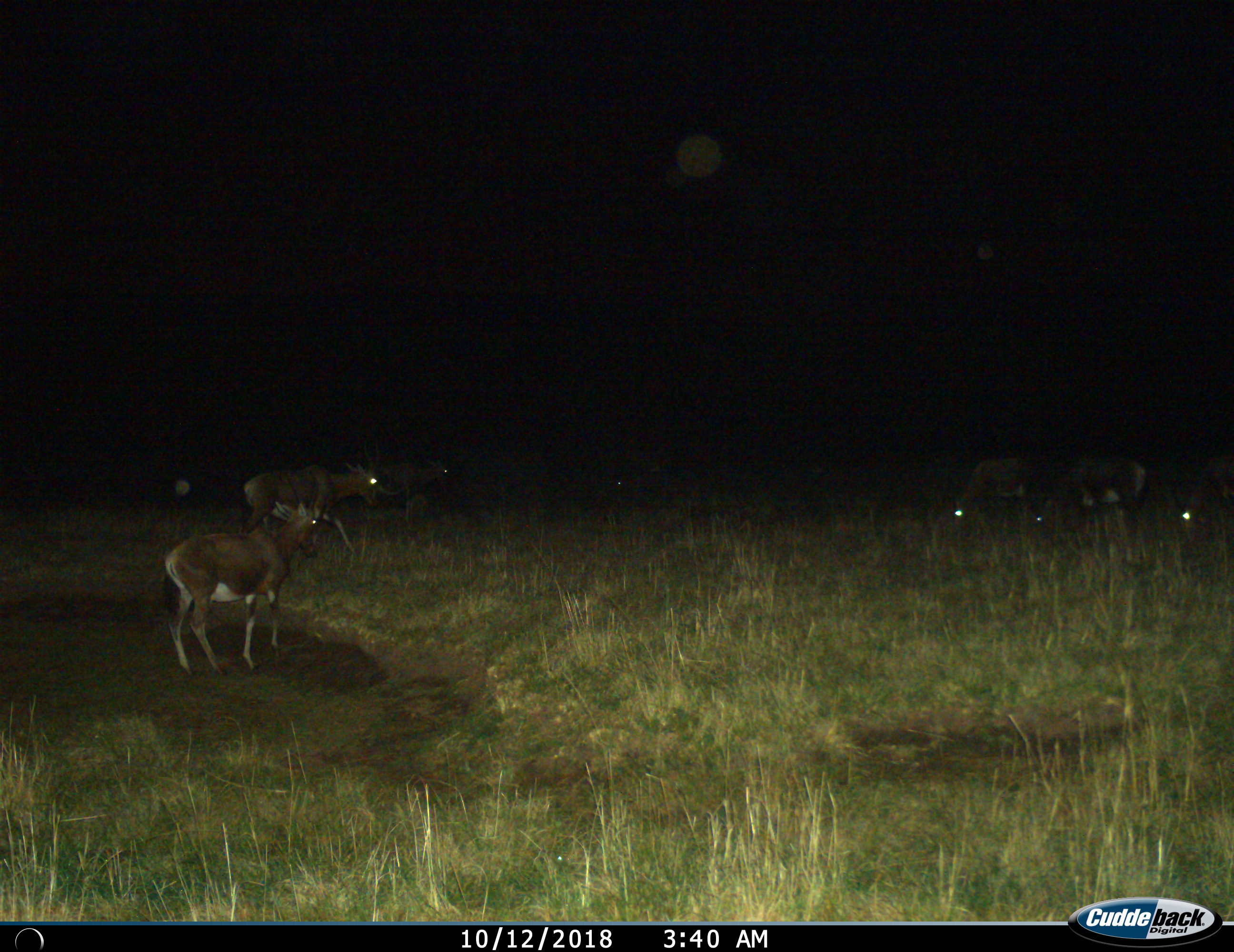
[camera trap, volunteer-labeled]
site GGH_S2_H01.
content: unidentified animal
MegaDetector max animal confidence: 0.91